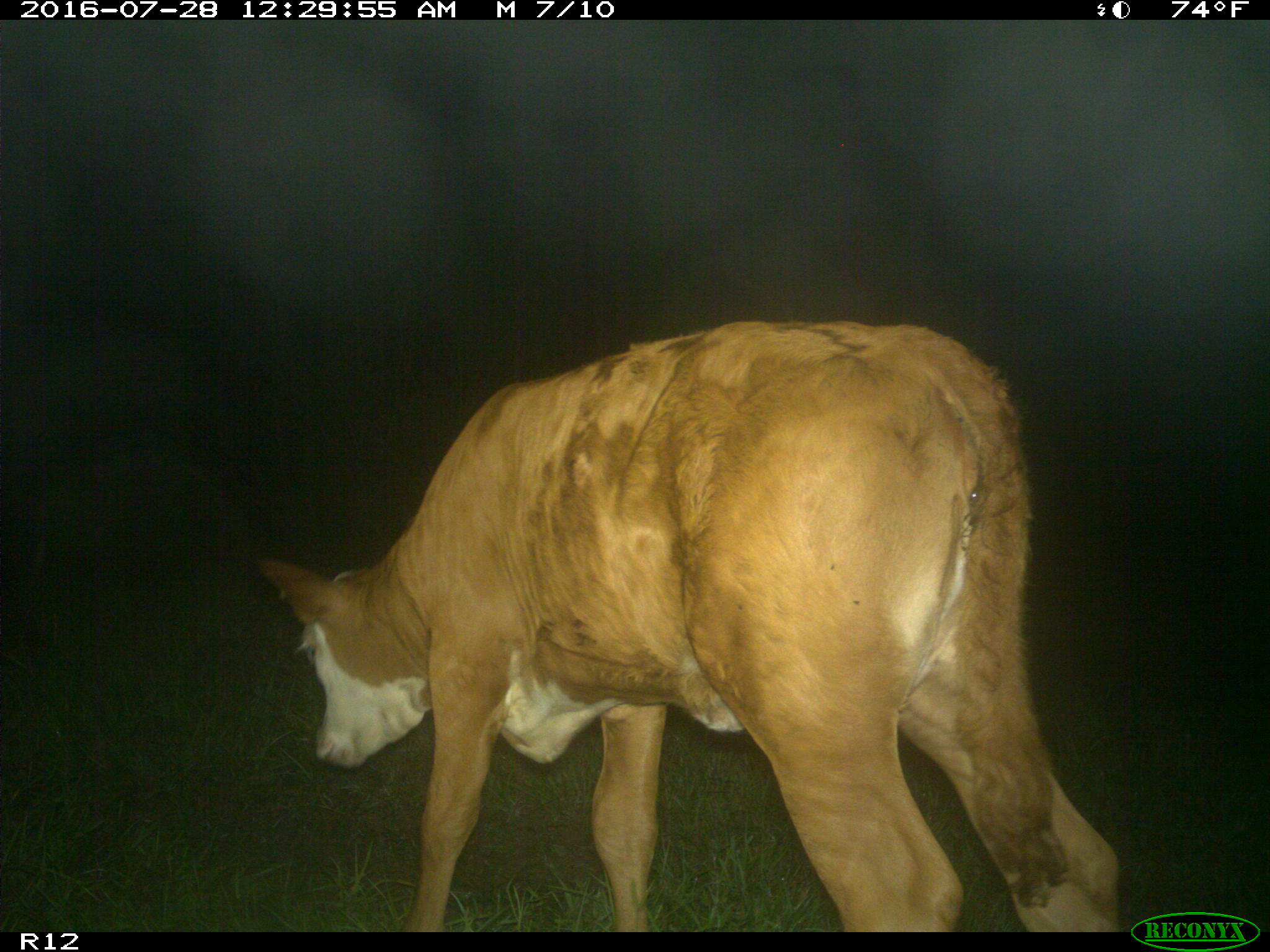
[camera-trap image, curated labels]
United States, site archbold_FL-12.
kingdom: Animalia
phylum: Chordata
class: Mammalia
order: Artiodactyla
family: Bovidae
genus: Bos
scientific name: Bos taurus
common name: domestic cow